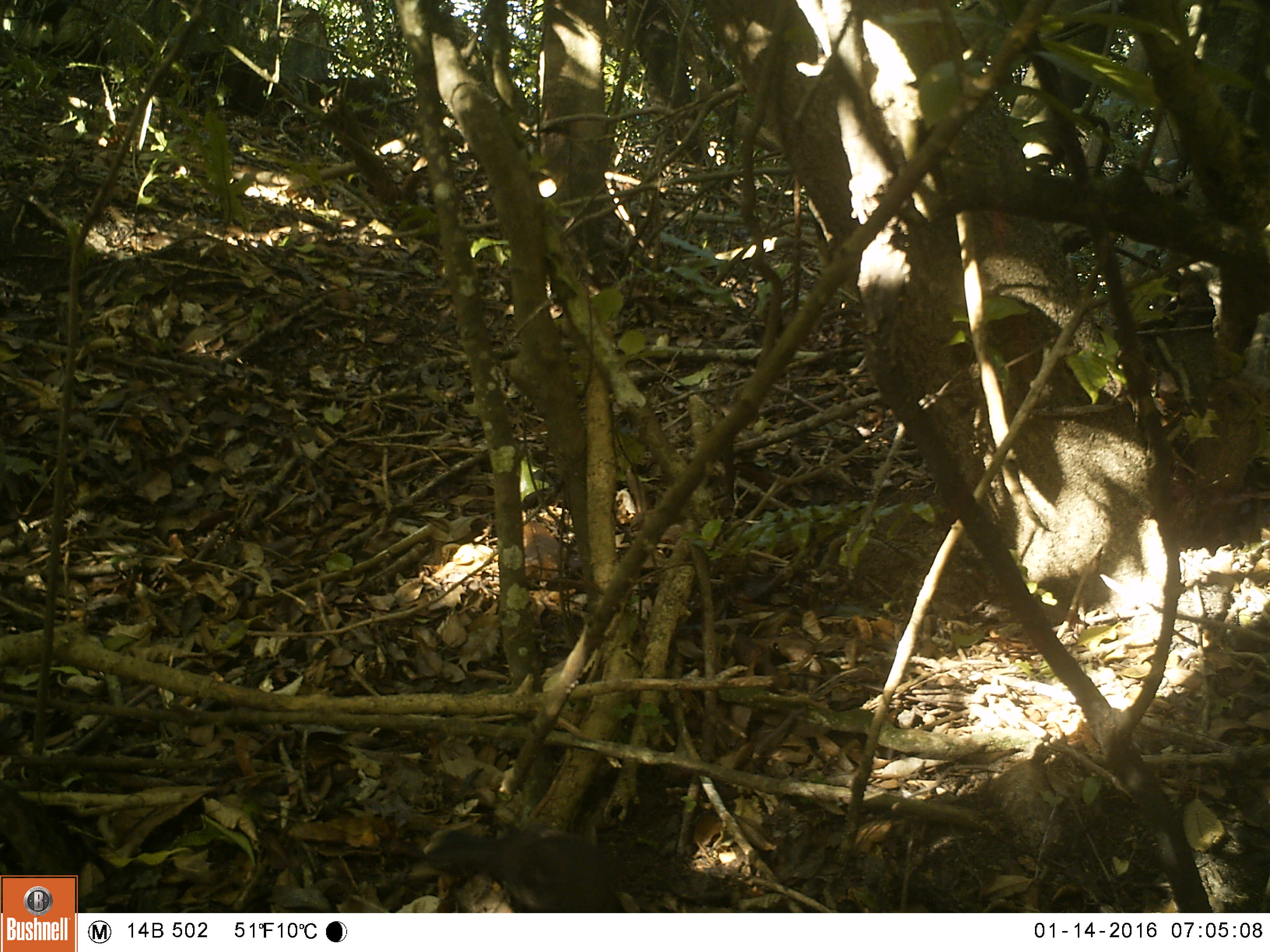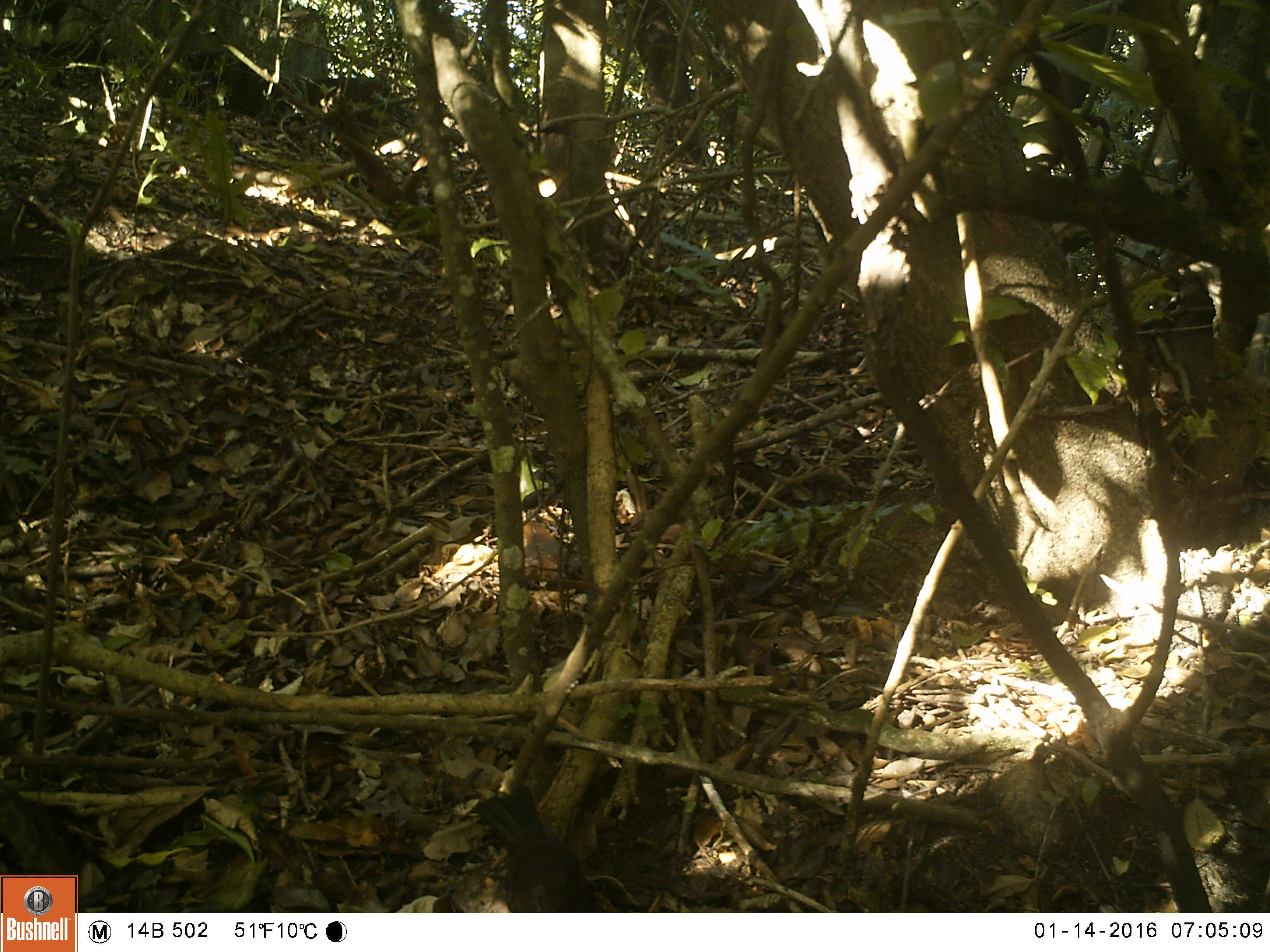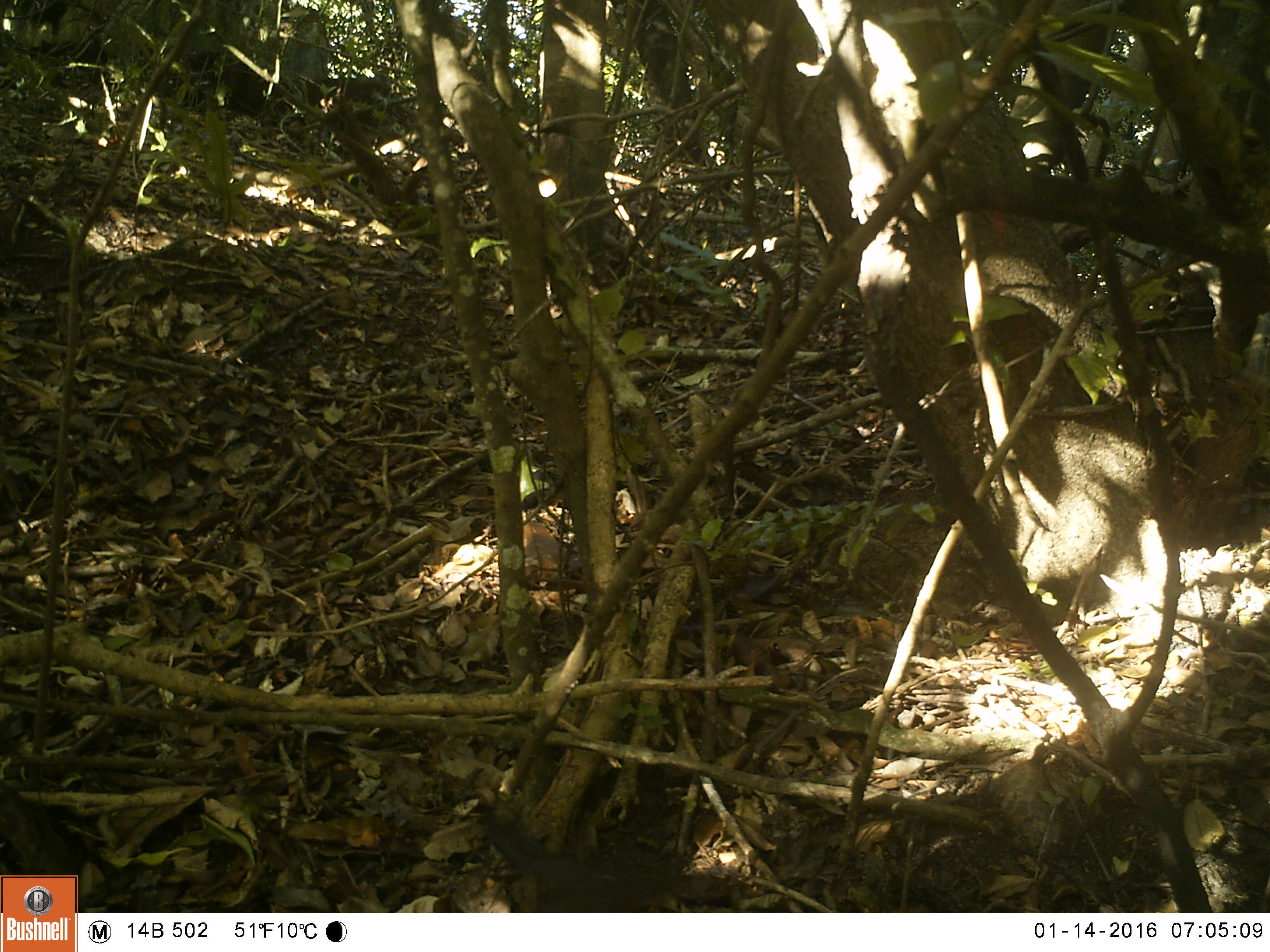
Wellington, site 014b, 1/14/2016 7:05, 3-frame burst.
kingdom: Animalia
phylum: Chordata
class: Aves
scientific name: Aves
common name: bird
Bird (Aves).